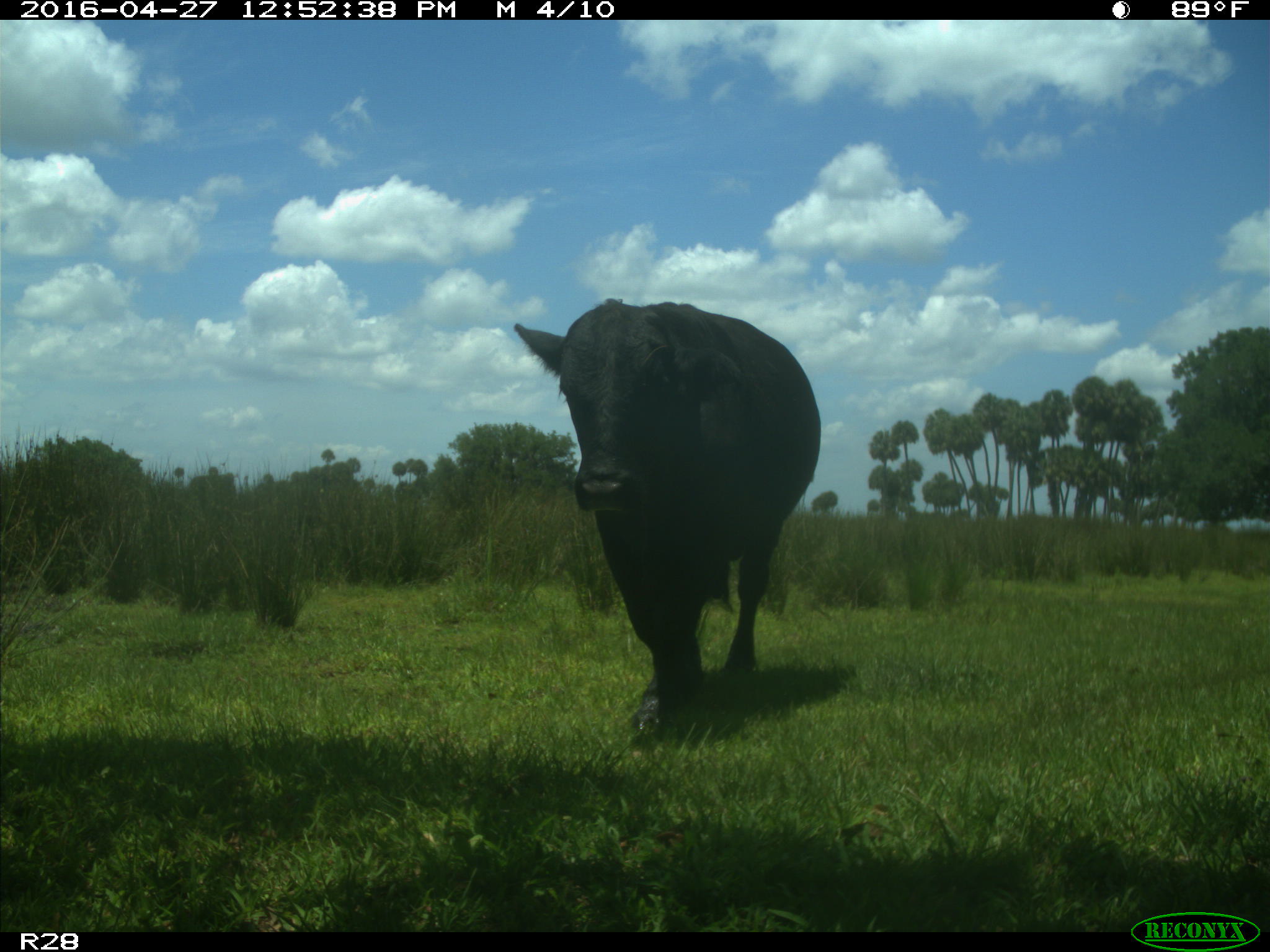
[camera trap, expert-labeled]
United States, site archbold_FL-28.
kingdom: Animalia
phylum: Chordata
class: Mammalia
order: Artiodactyla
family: Bovidae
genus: Bos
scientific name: Bos taurus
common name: domestic cow